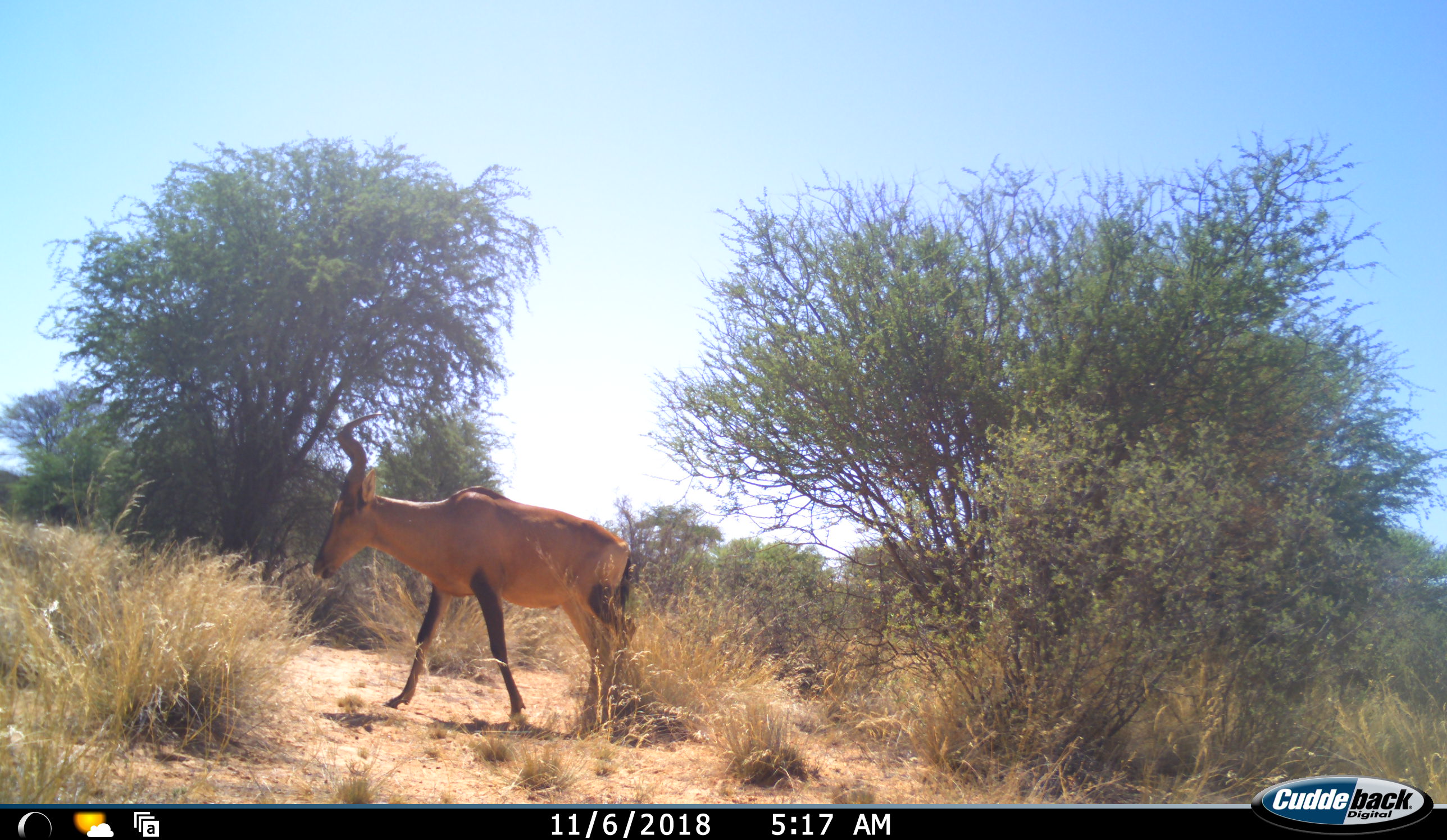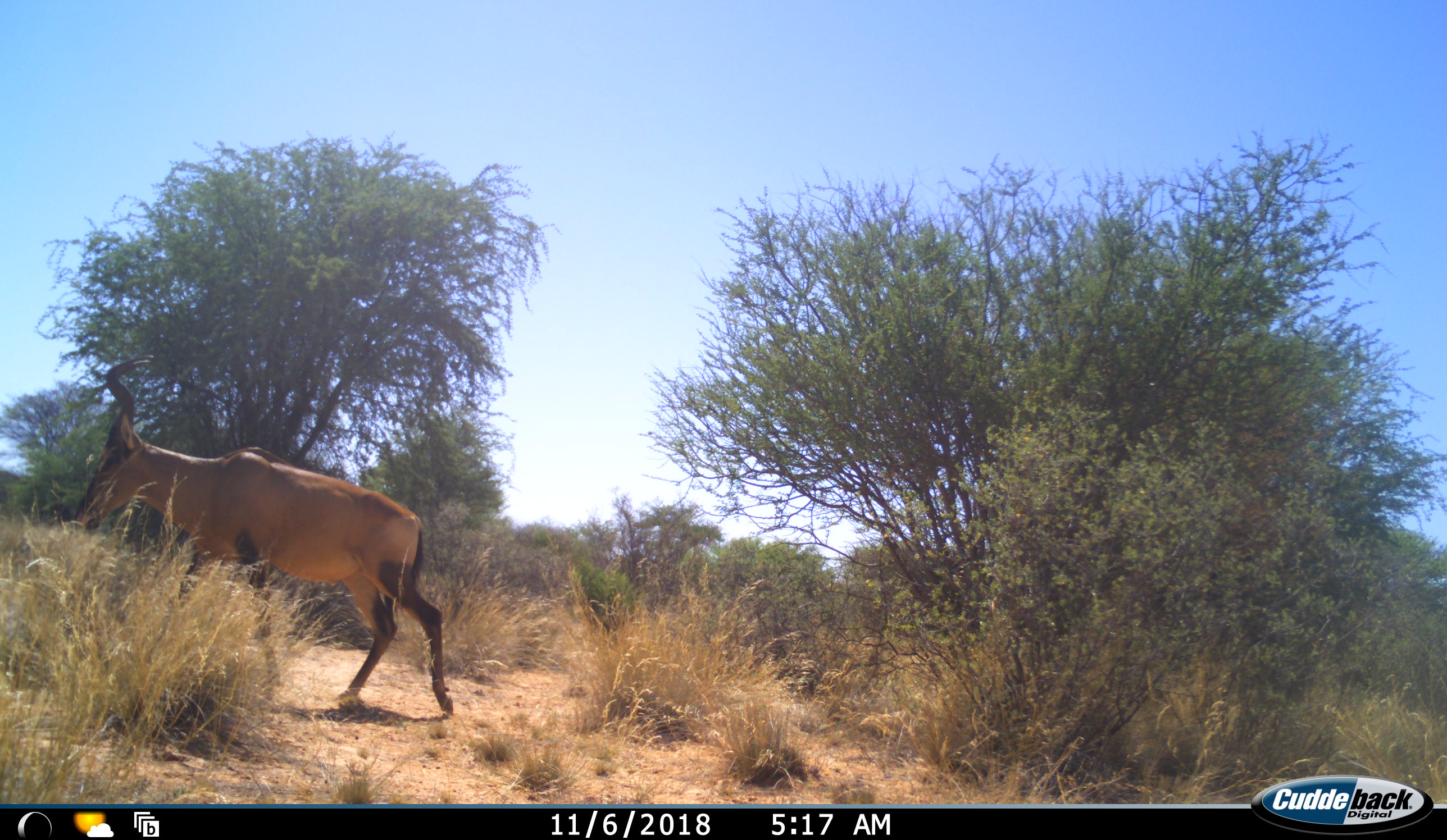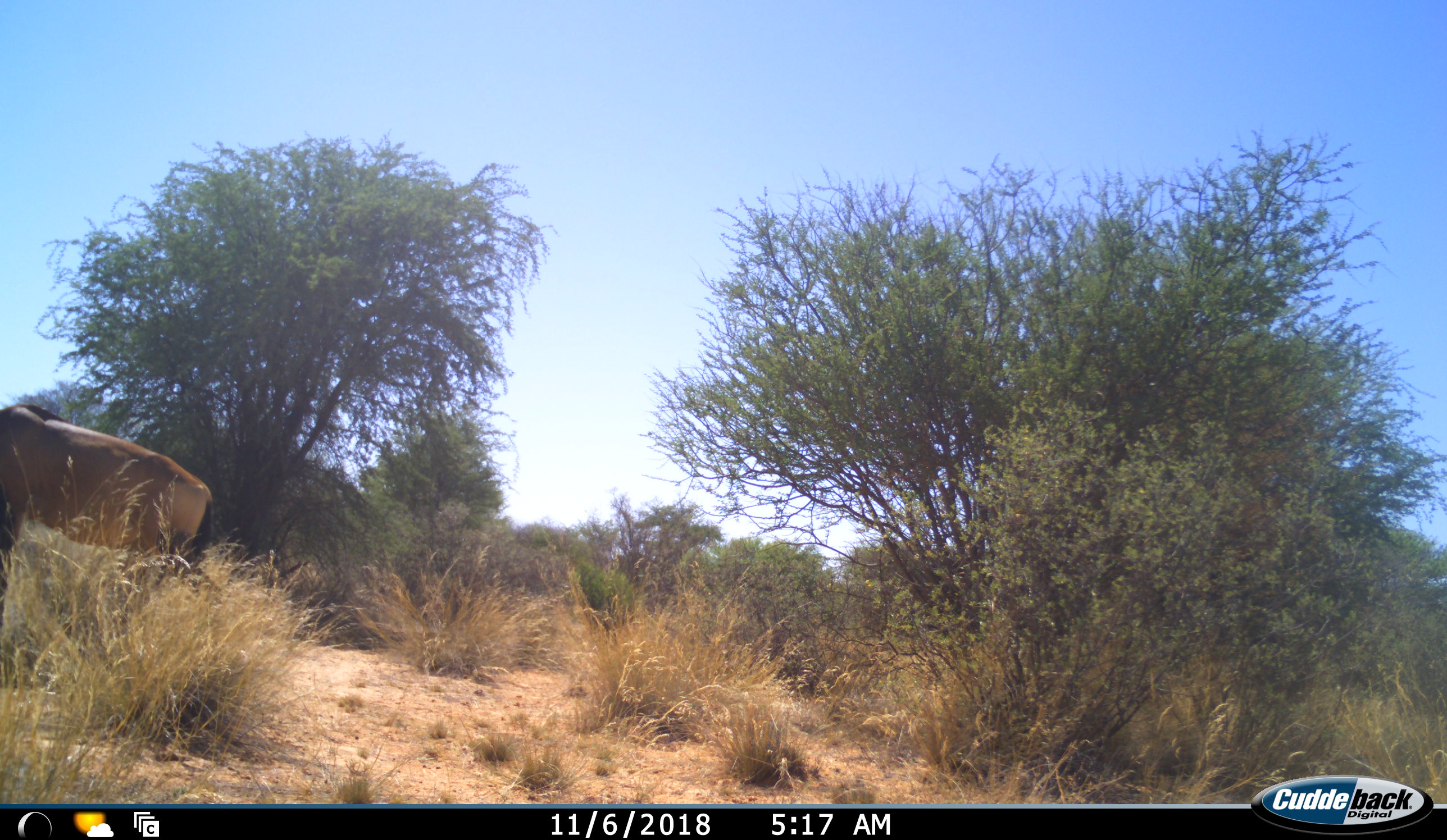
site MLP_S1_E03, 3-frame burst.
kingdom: Animalia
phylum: Chordata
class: Mammalia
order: Artiodactyla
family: Bovidae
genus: Alcelaphus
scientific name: Alcelaphus buselaphus caama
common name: red hartebeest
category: hartebeestred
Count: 1.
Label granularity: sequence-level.